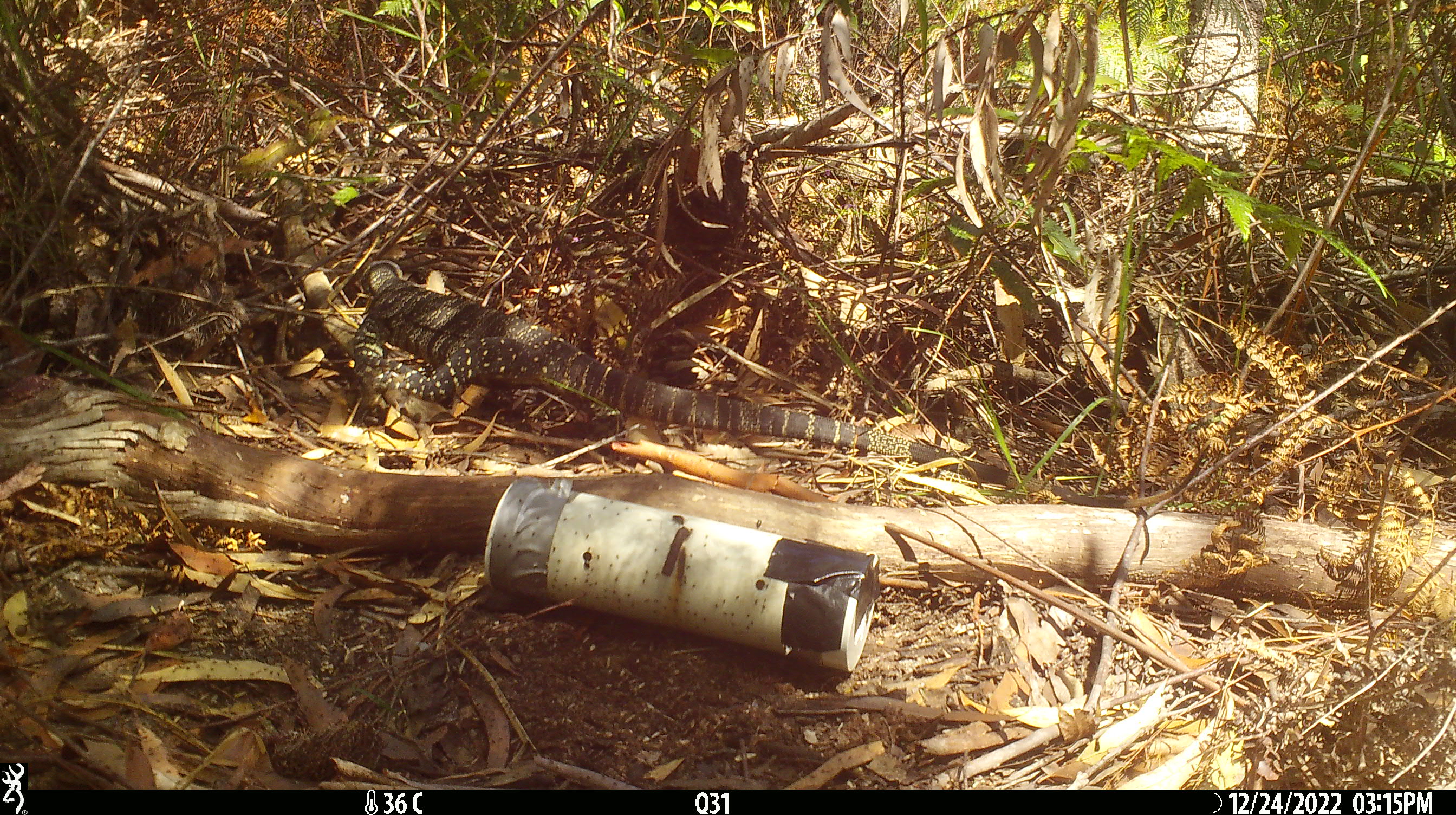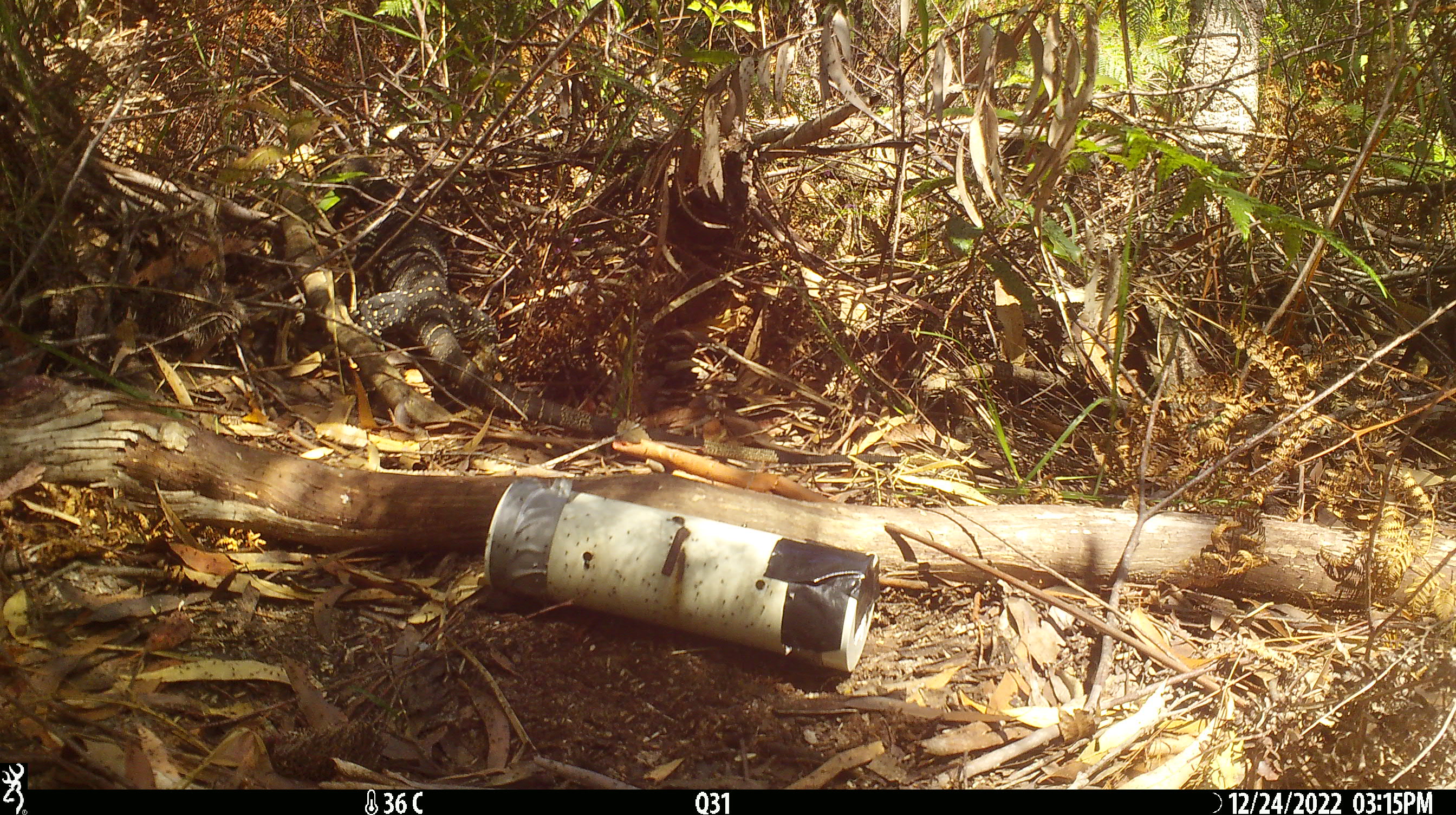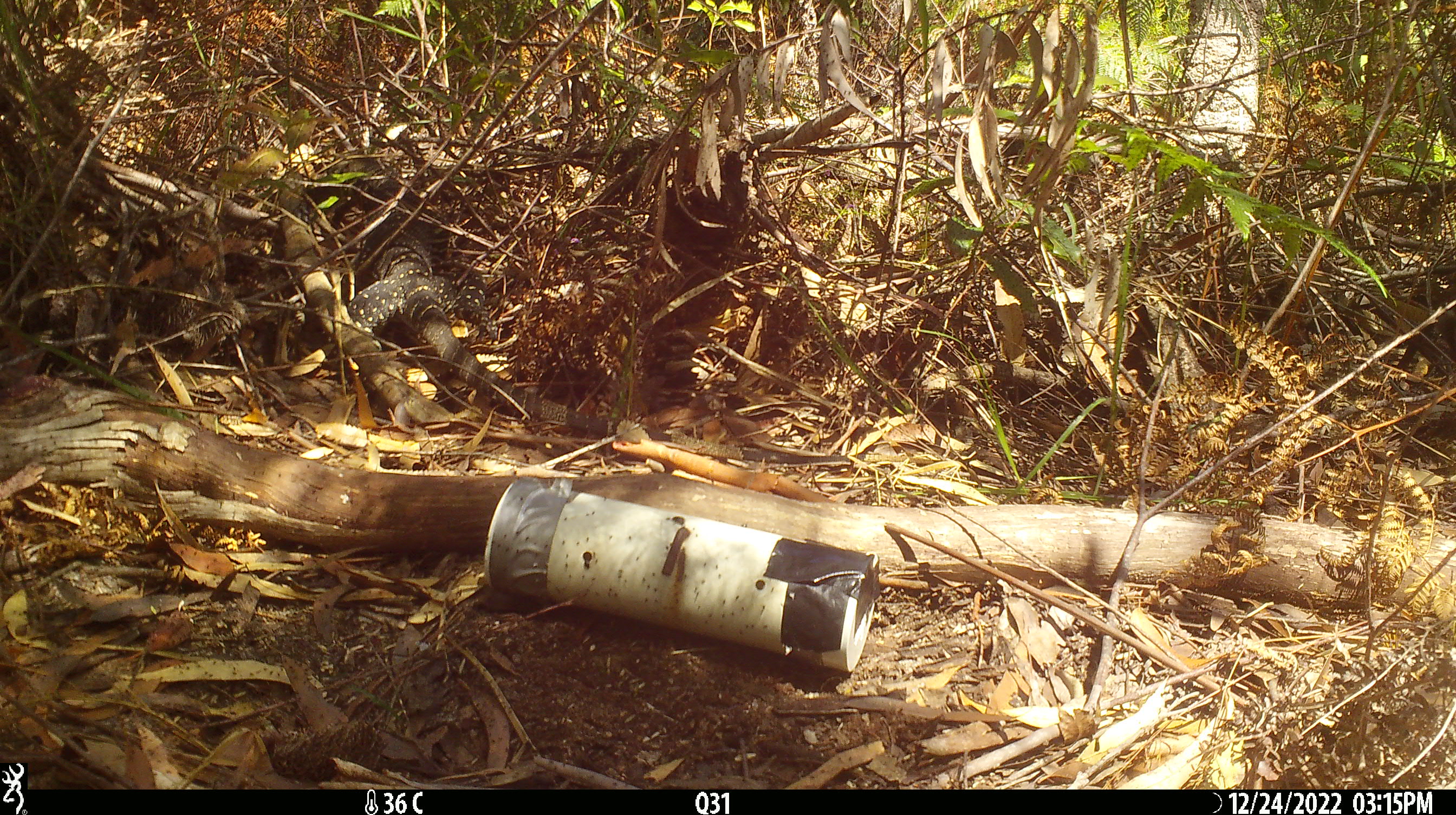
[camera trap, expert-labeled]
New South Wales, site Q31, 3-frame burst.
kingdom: Animalia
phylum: Chordata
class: Reptilia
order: Squamata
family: Varanidae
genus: Varanus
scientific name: Varanus varius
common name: lace monitor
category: goanna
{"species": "goanna (lace monitor) (Varanus varius)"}